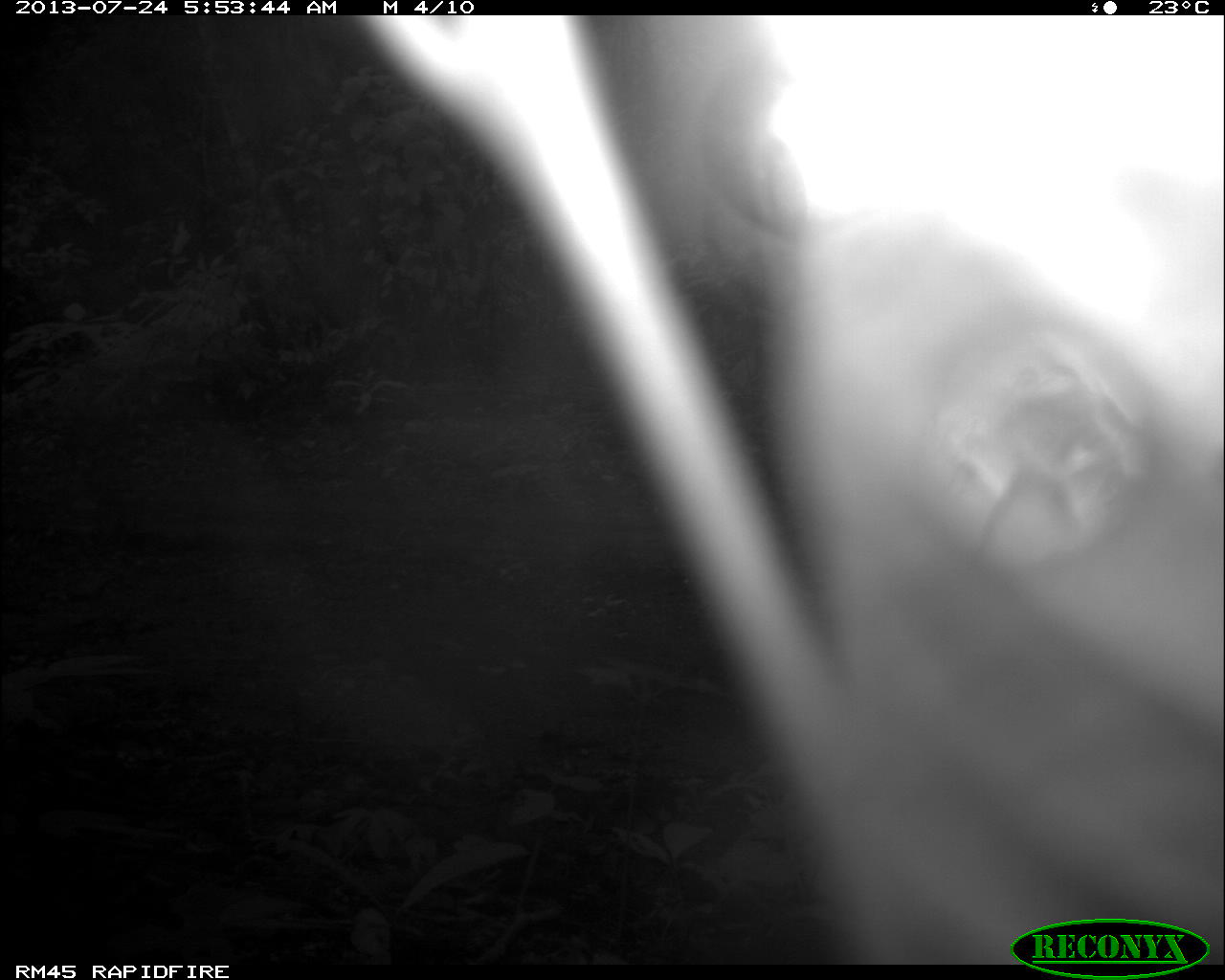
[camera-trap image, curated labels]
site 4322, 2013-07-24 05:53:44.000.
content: unidentified animal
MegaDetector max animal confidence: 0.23